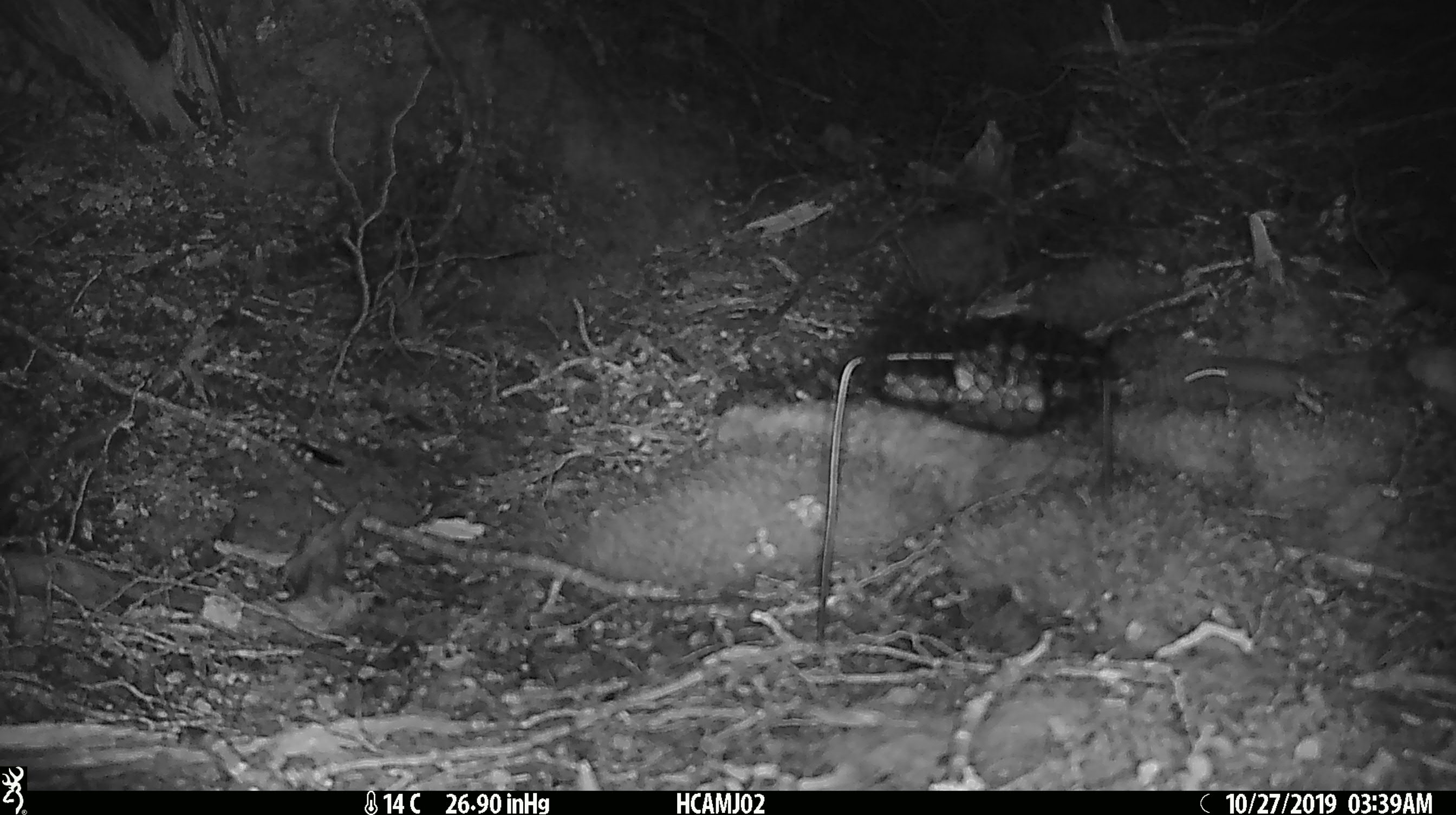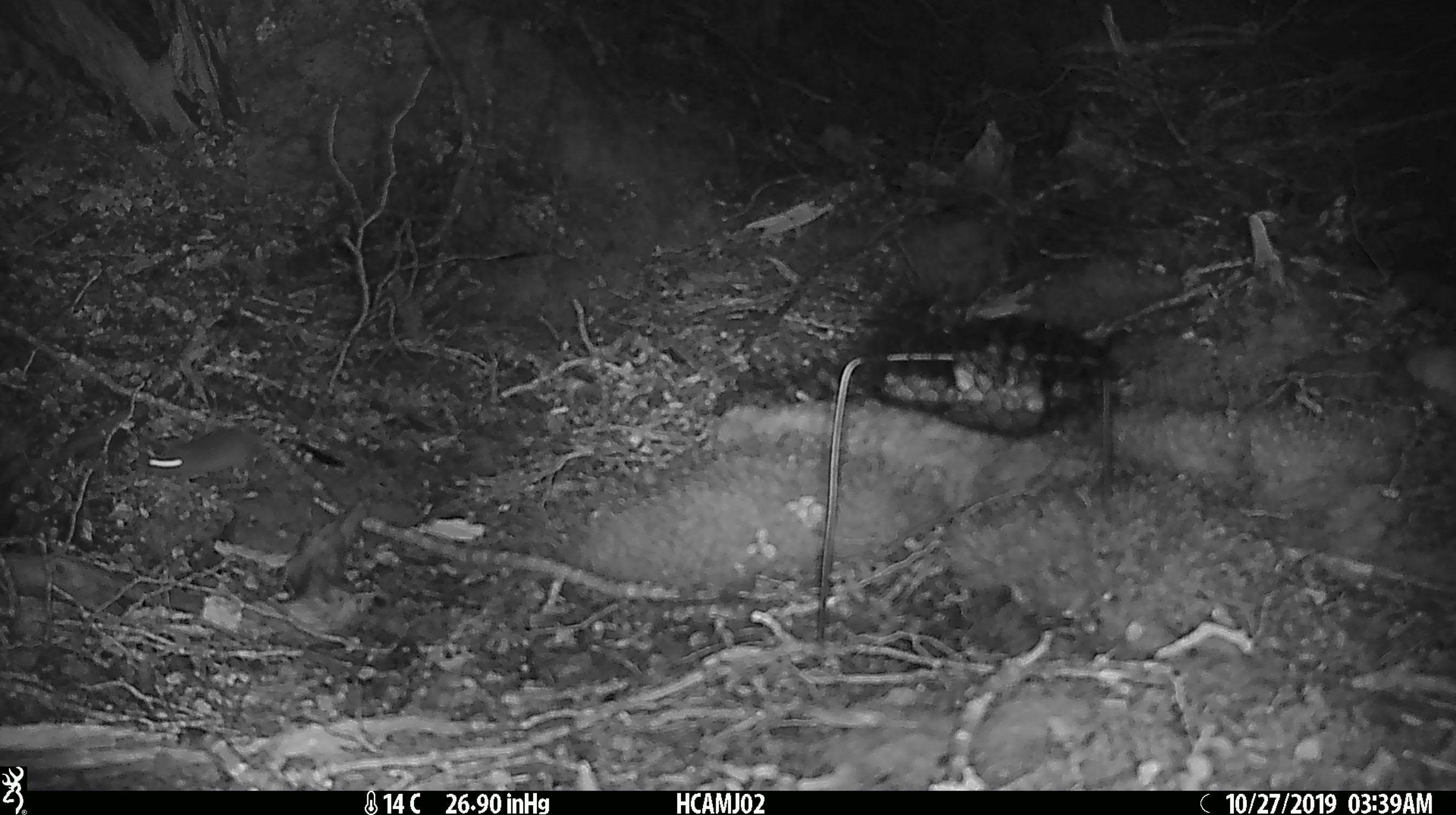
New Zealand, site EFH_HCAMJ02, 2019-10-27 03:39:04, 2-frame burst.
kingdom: Animalia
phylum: Chordata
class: Mammalia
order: Rodentia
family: Muridae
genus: Mus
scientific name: Mus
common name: mouse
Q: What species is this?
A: Mouse (Mus).